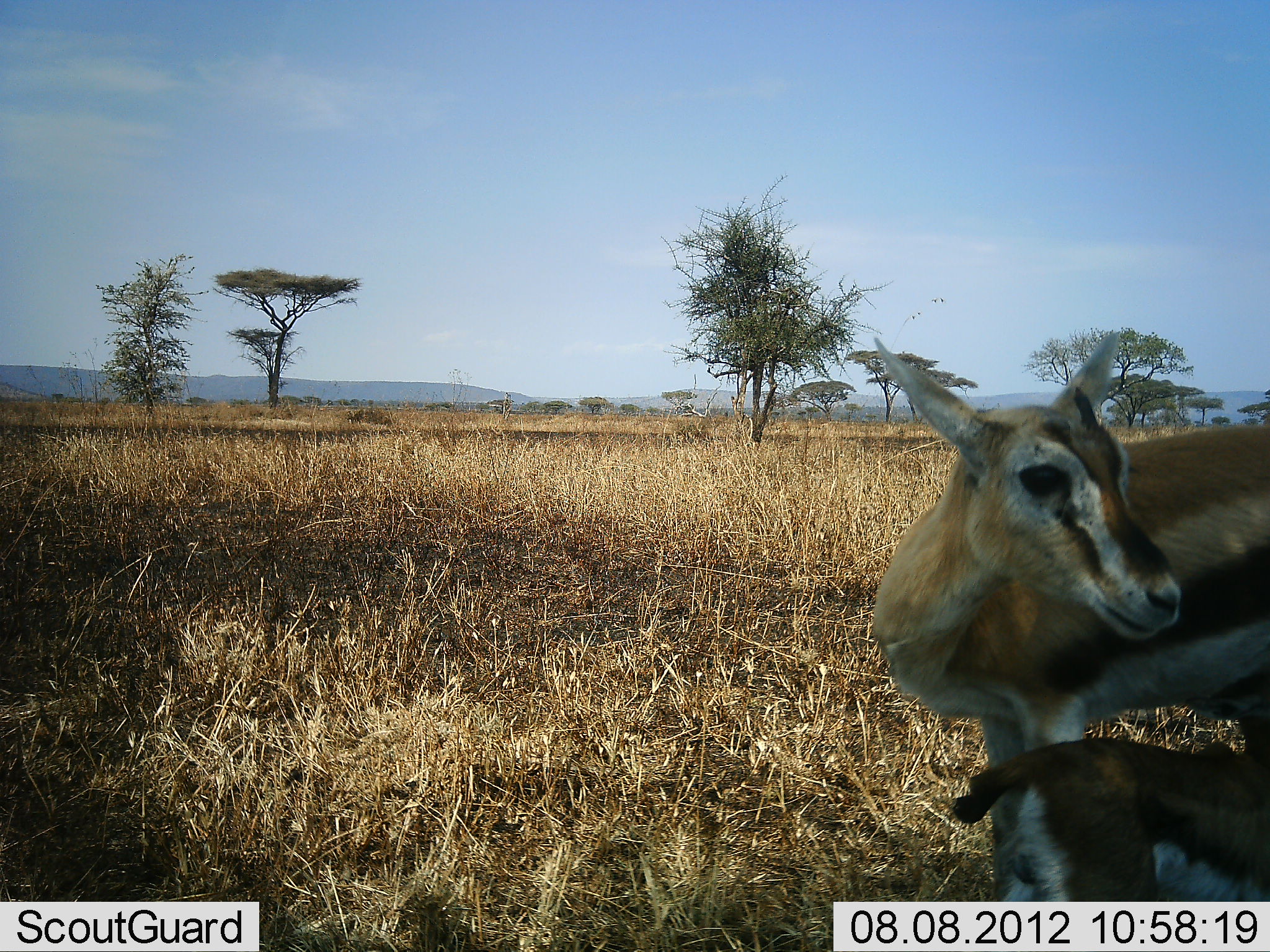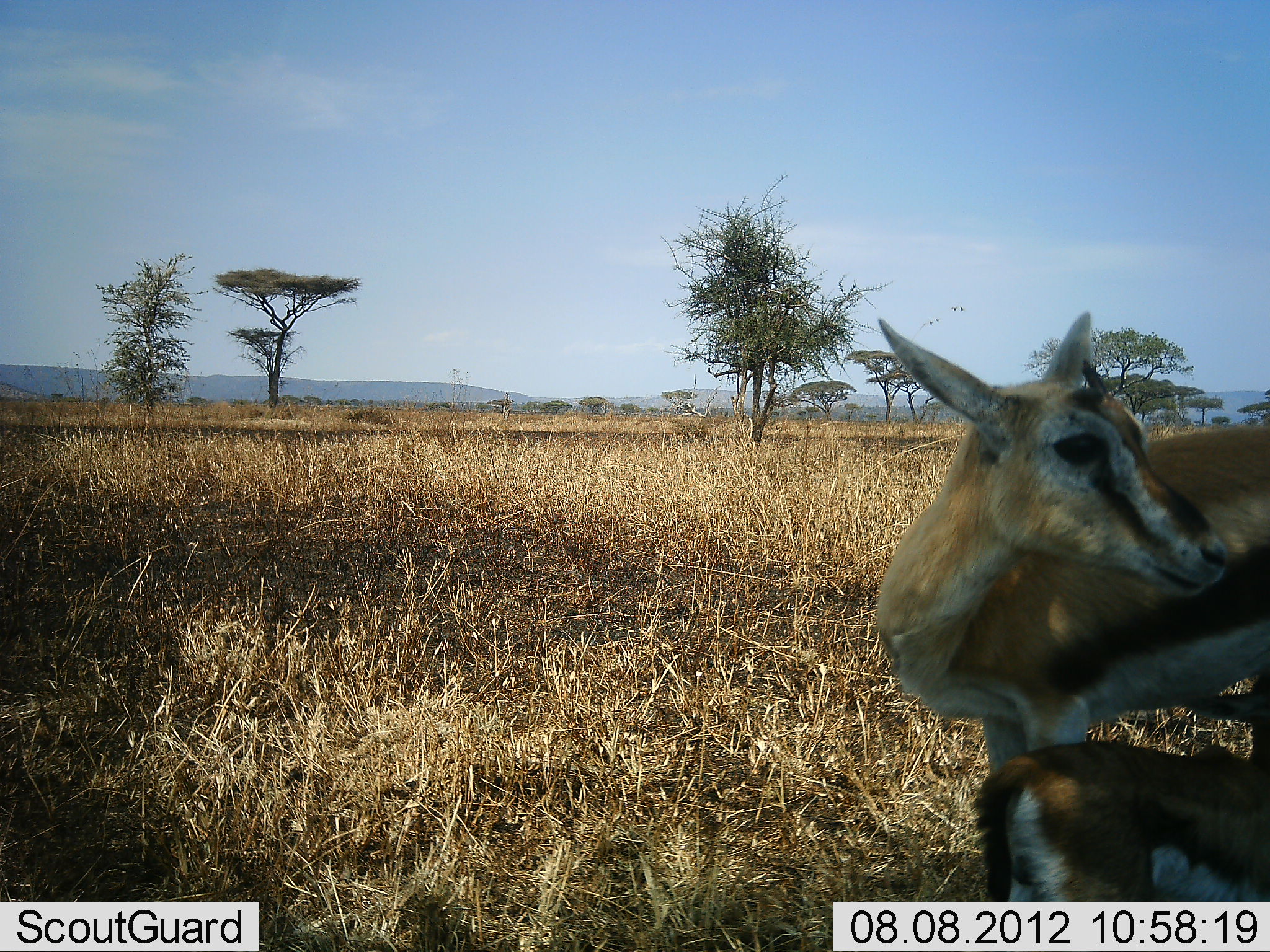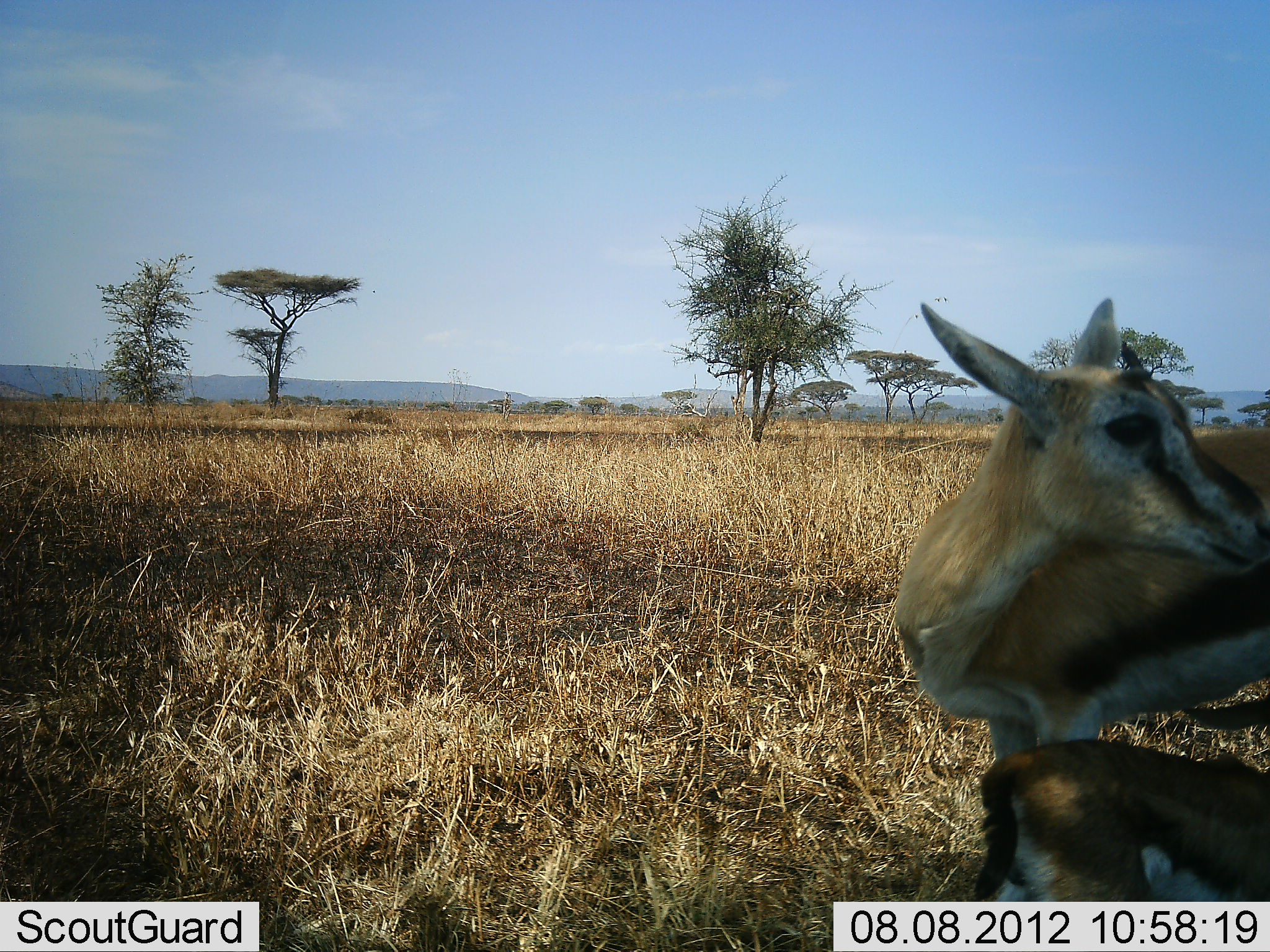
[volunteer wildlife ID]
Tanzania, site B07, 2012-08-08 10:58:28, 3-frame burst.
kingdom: Animalia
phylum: Chordata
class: Mammalia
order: Artiodactyla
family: Bovidae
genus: Eudorcas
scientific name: Eudorcas thomsonii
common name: thomson's gazelle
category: gazellethomsons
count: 2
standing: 80%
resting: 0%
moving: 0%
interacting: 30%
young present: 100%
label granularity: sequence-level